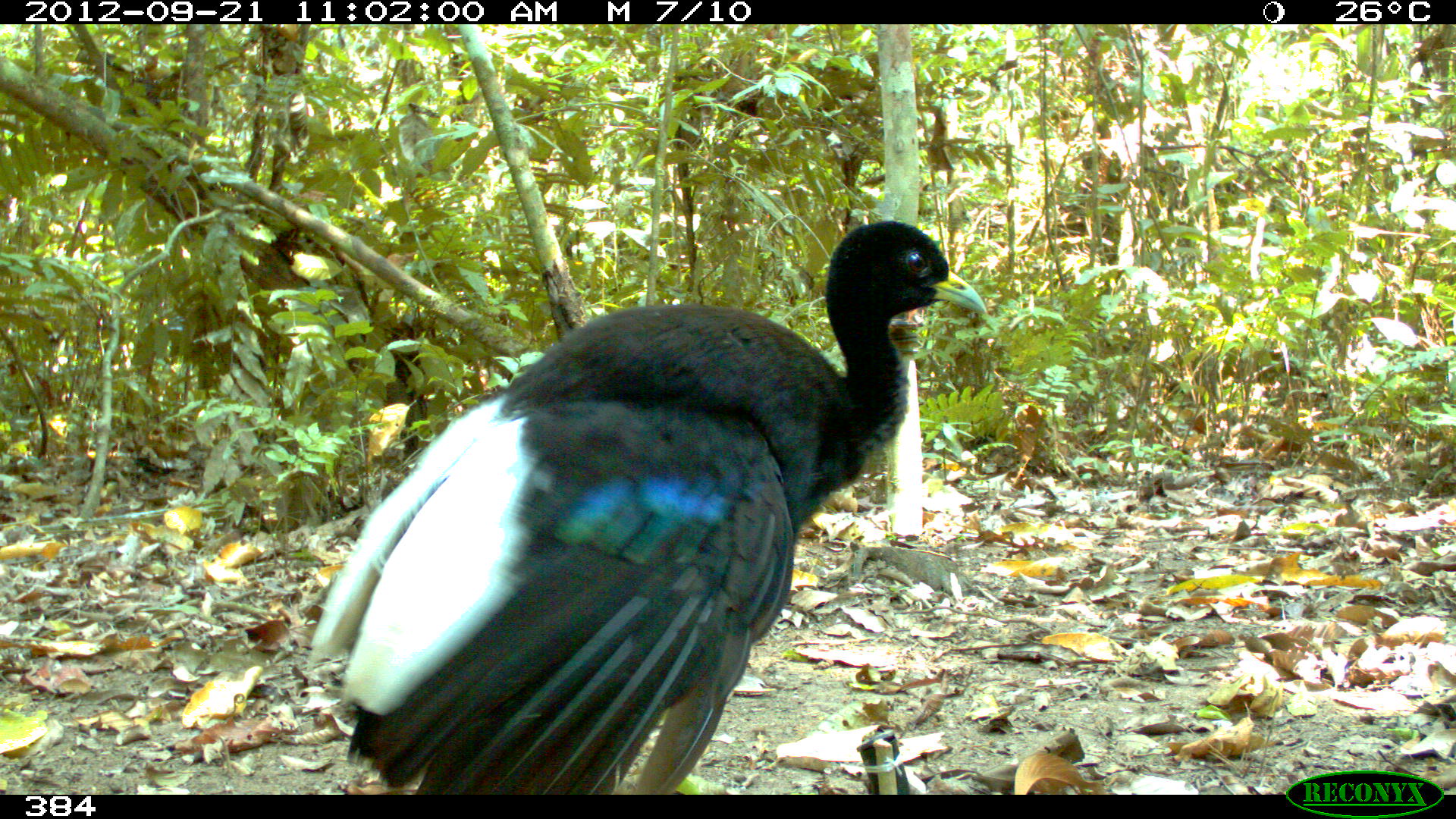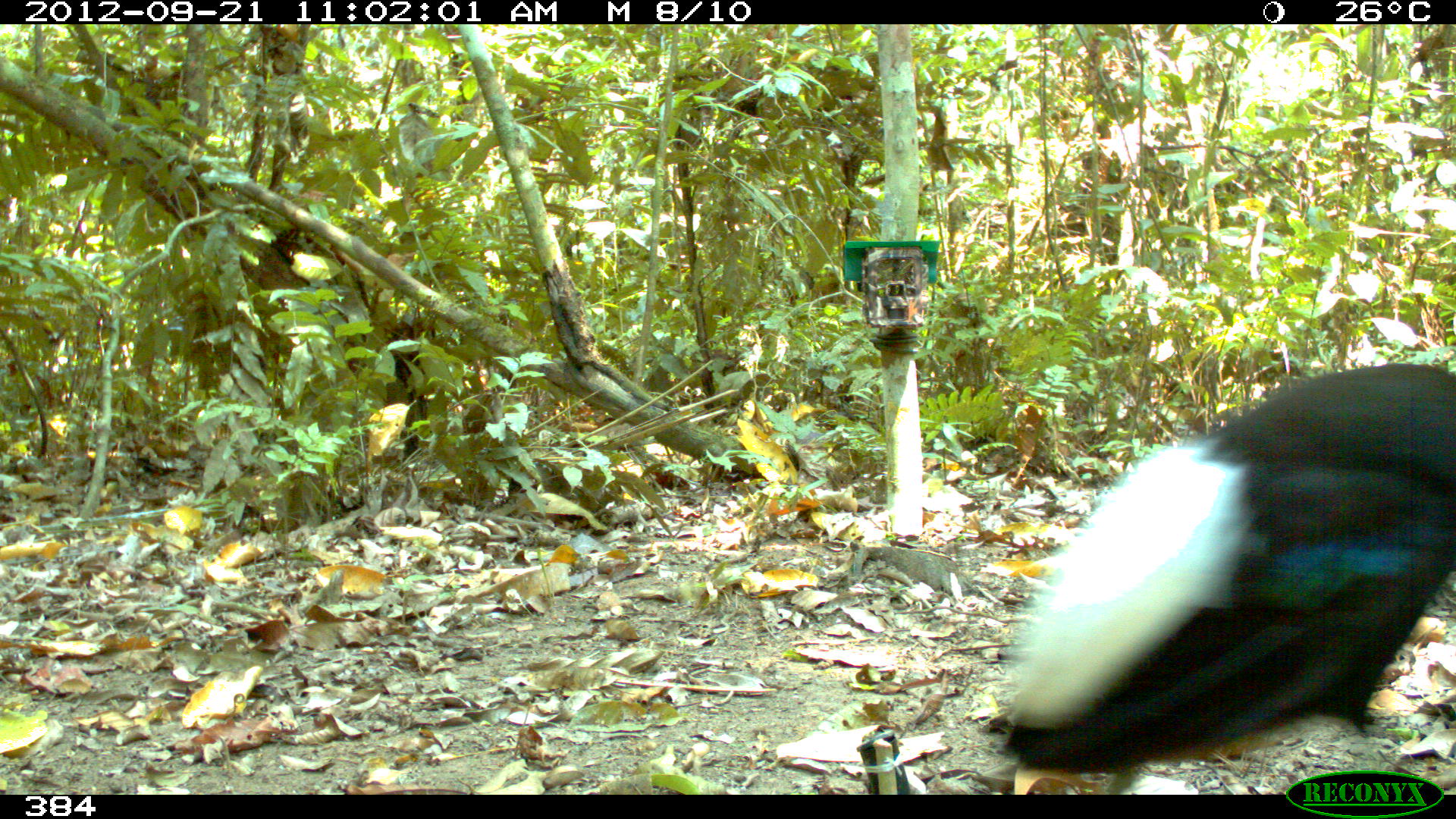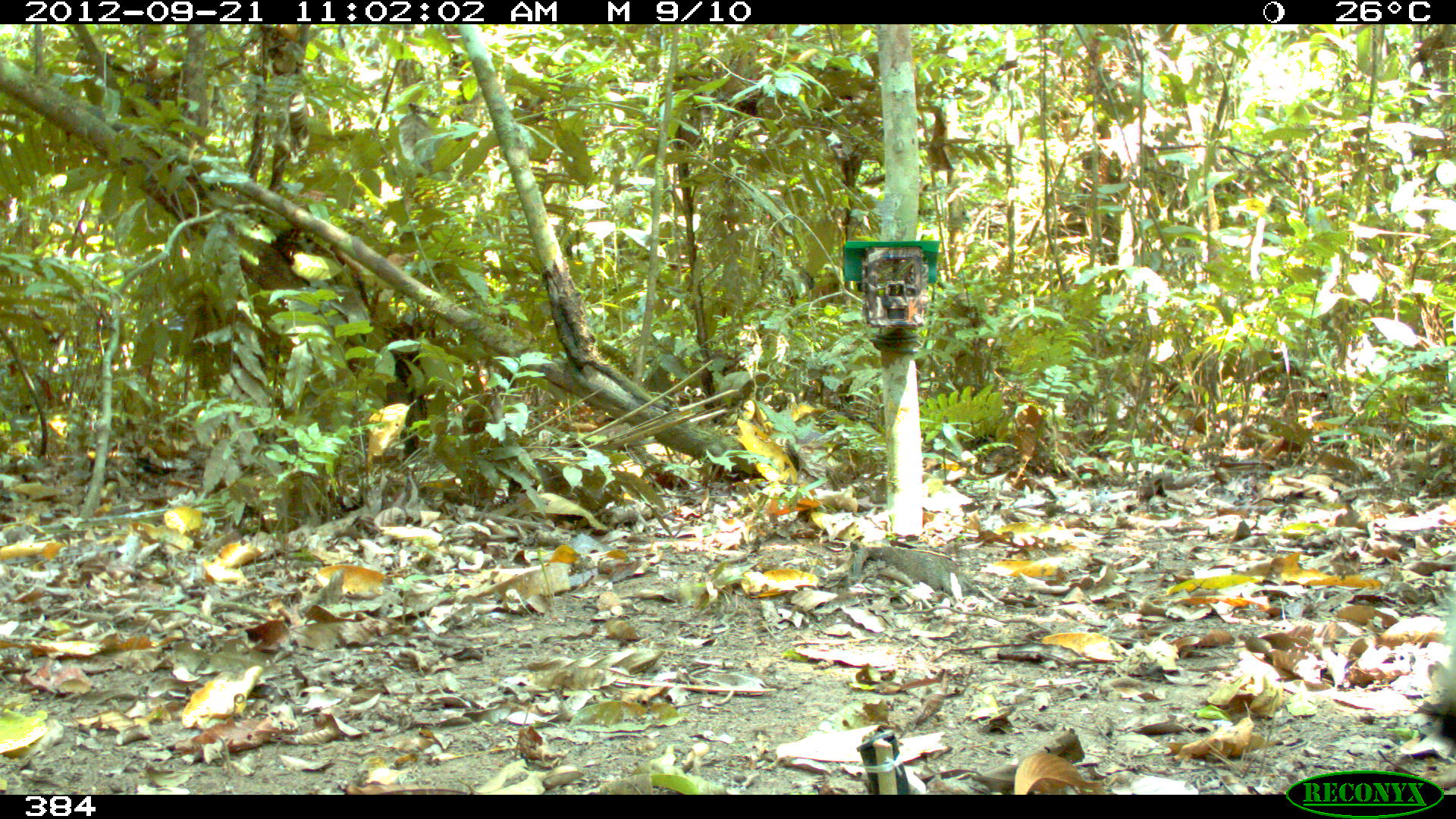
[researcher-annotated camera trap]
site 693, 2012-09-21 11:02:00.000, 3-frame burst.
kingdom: Animalia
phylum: Chordata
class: Aves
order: Gruiformes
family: Psophiidae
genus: Psophia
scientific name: Psophia leucoptera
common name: pale-winged trumpeter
Psophia leucoptera (pale-winged trumpeter).